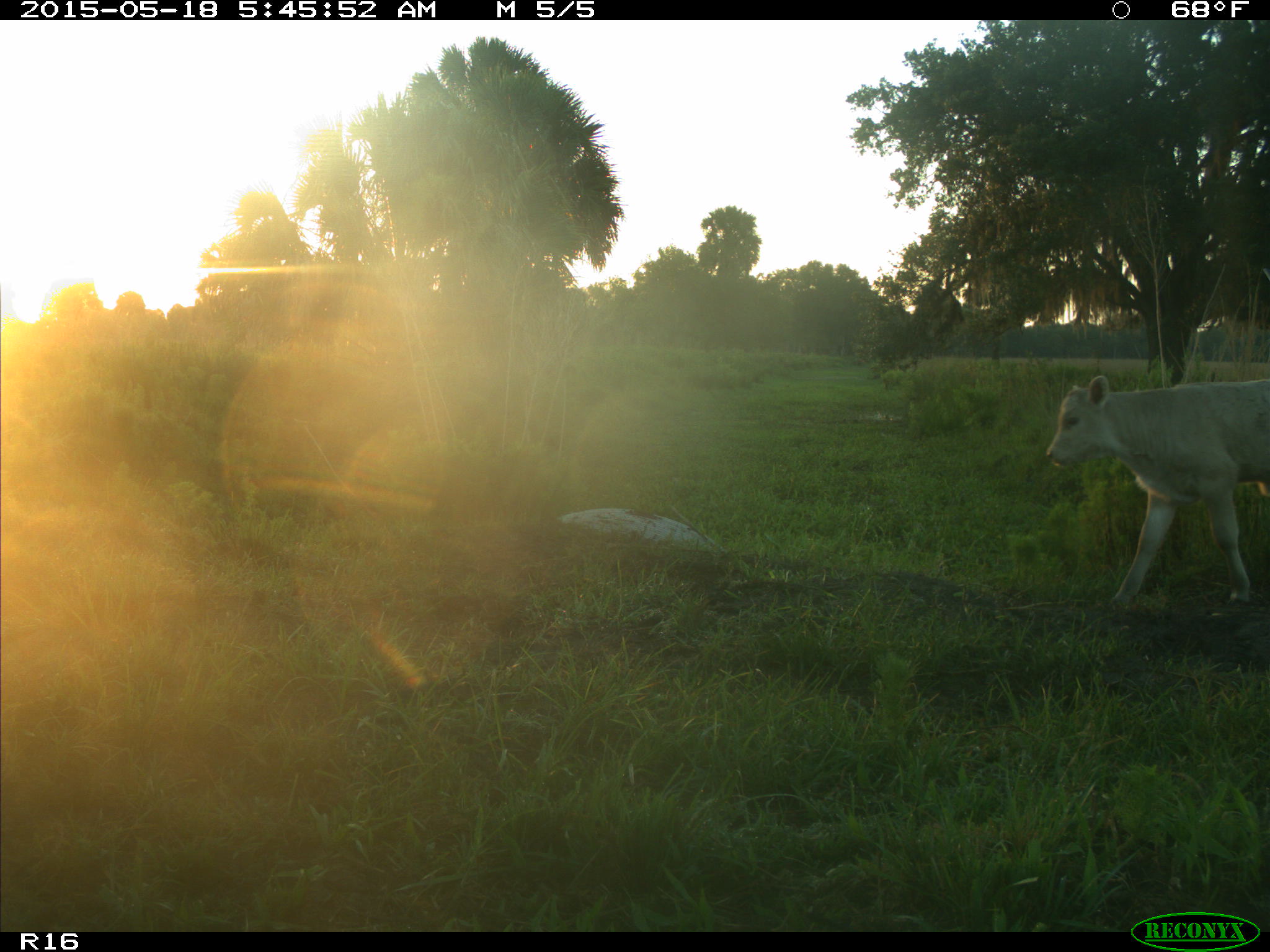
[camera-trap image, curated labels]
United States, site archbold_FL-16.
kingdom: Animalia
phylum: Chordata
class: Mammalia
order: Artiodactyla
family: Bovidae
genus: Bos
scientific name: Bos taurus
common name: domestic cow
Bos taurus (domestic cow).